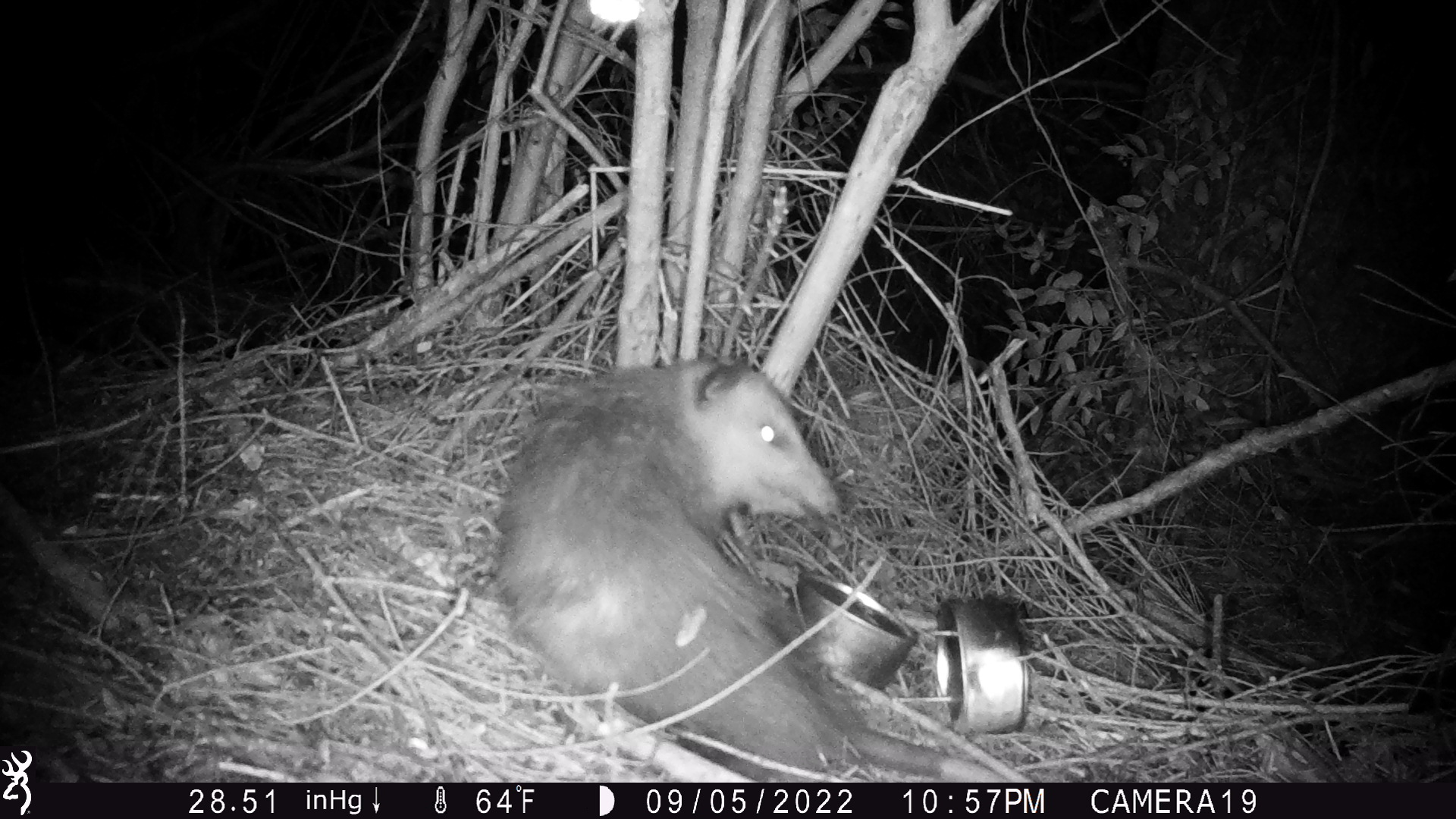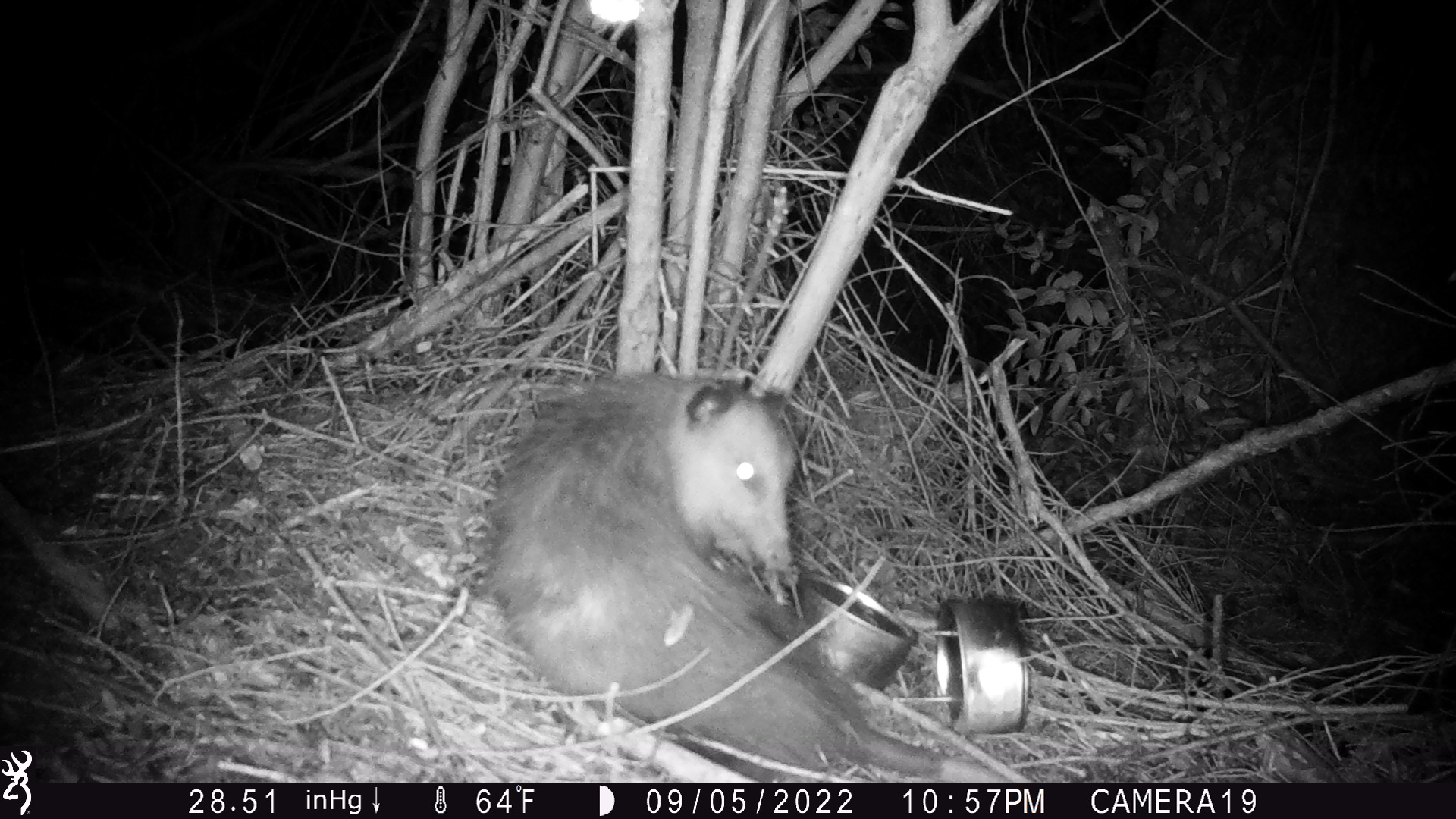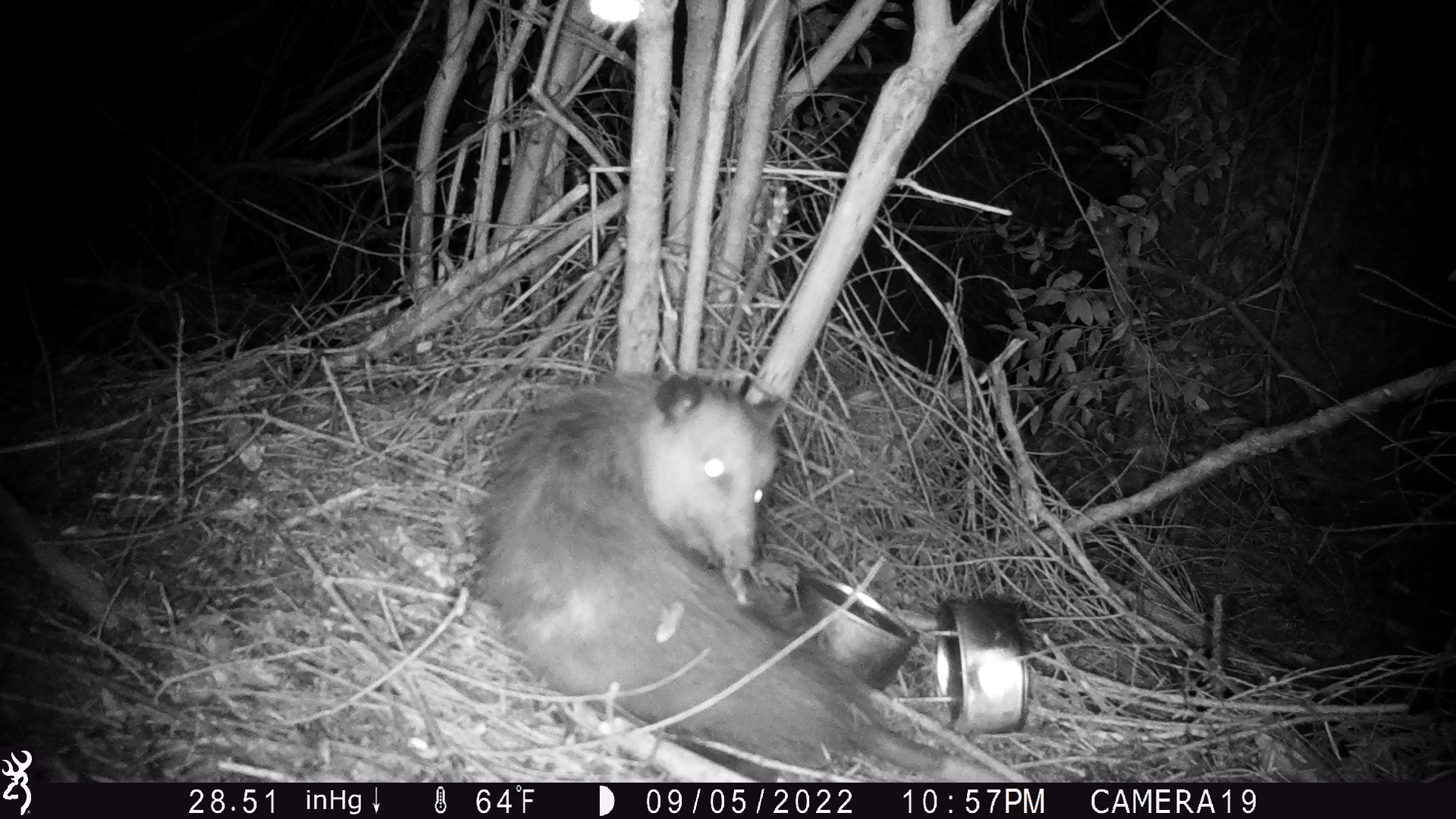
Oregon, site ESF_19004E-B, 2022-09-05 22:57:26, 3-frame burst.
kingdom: Animalia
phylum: Chordata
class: Mammalia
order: Didelphimorphia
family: Didelphidae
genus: Didelphis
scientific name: Didelphis virginiana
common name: virginia opossum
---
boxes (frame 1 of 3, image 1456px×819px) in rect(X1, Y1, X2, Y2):
virginia opossum: rect(488, 328, 952, 774)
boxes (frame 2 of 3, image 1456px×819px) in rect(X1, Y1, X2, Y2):
virginia opossum: rect(470, 346, 956, 769)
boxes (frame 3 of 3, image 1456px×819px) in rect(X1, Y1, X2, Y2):
virginia opossum: rect(492, 344, 963, 761)